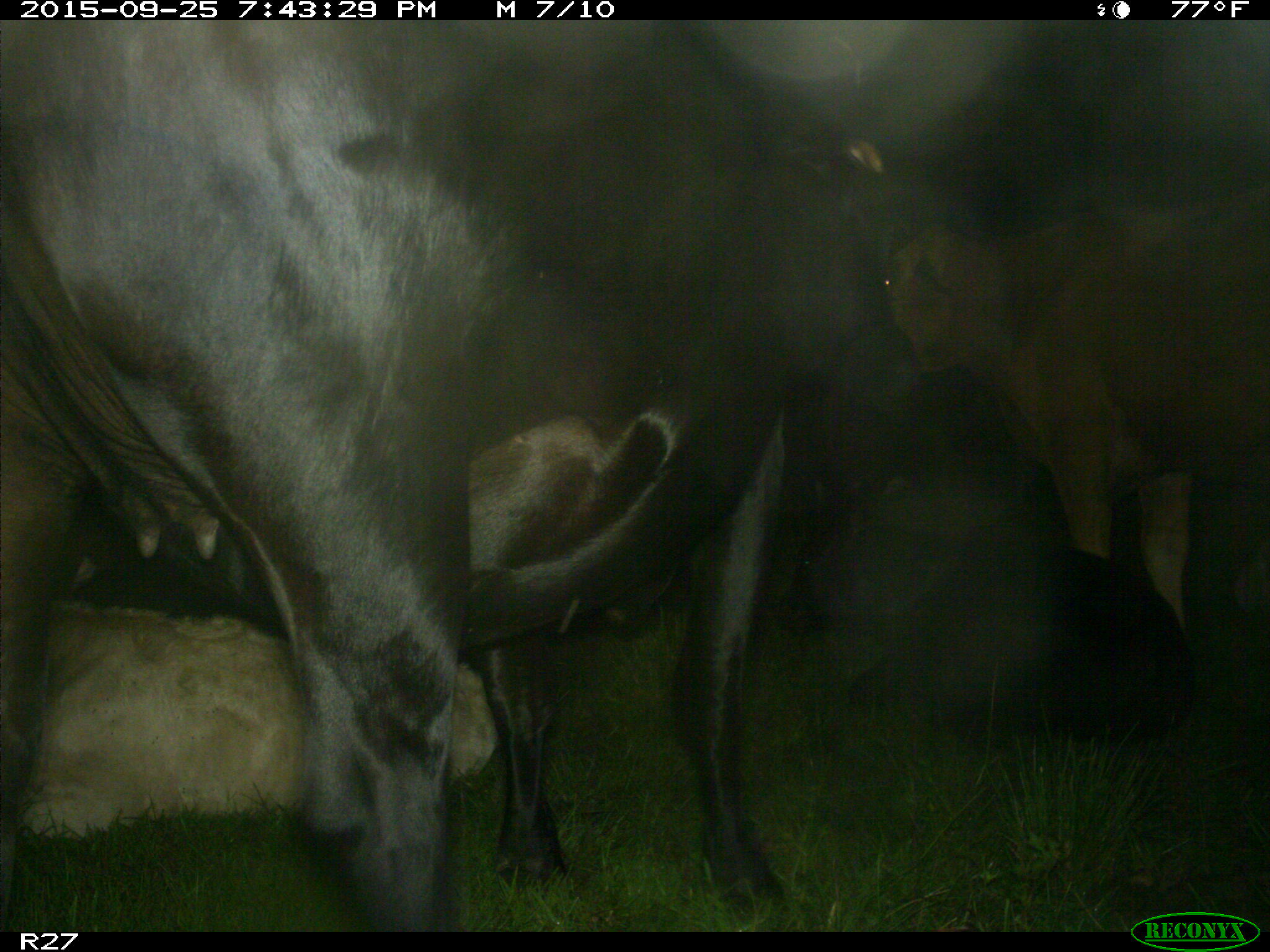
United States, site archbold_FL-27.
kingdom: Animalia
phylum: Chordata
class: Mammalia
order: Artiodactyla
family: Bovidae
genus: Bos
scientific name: Bos taurus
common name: domestic cow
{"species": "Bos taurus (domestic cow)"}